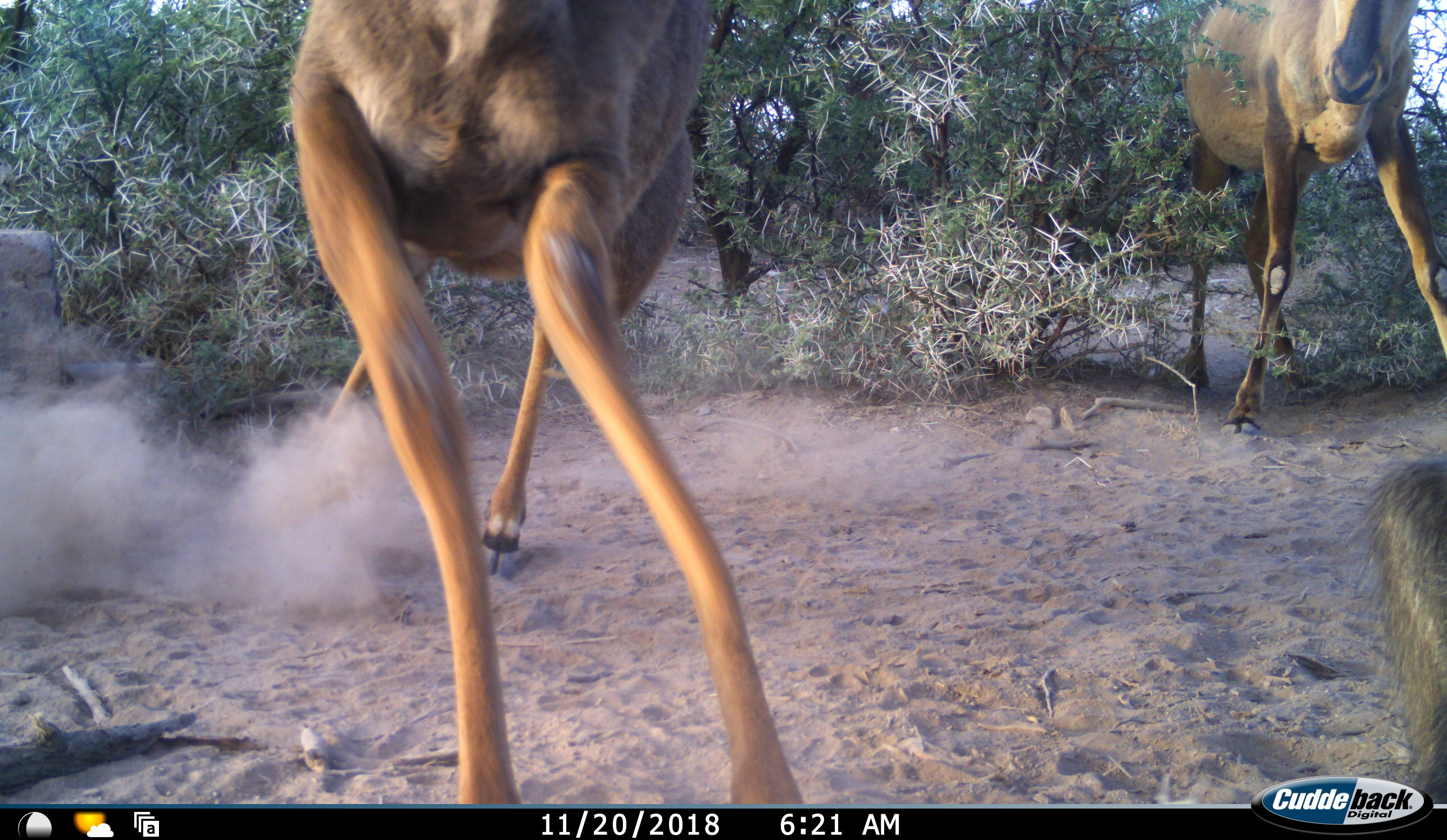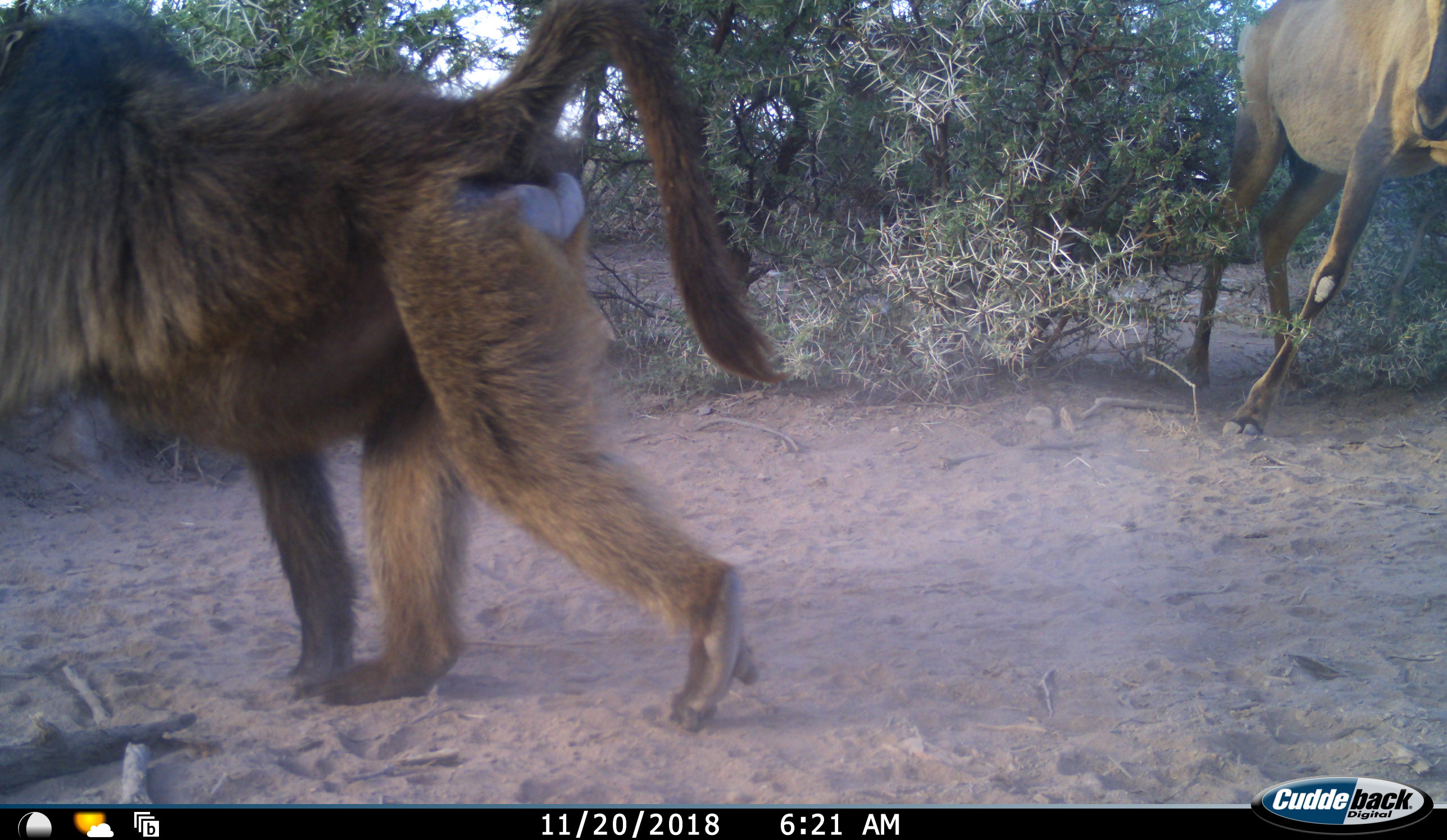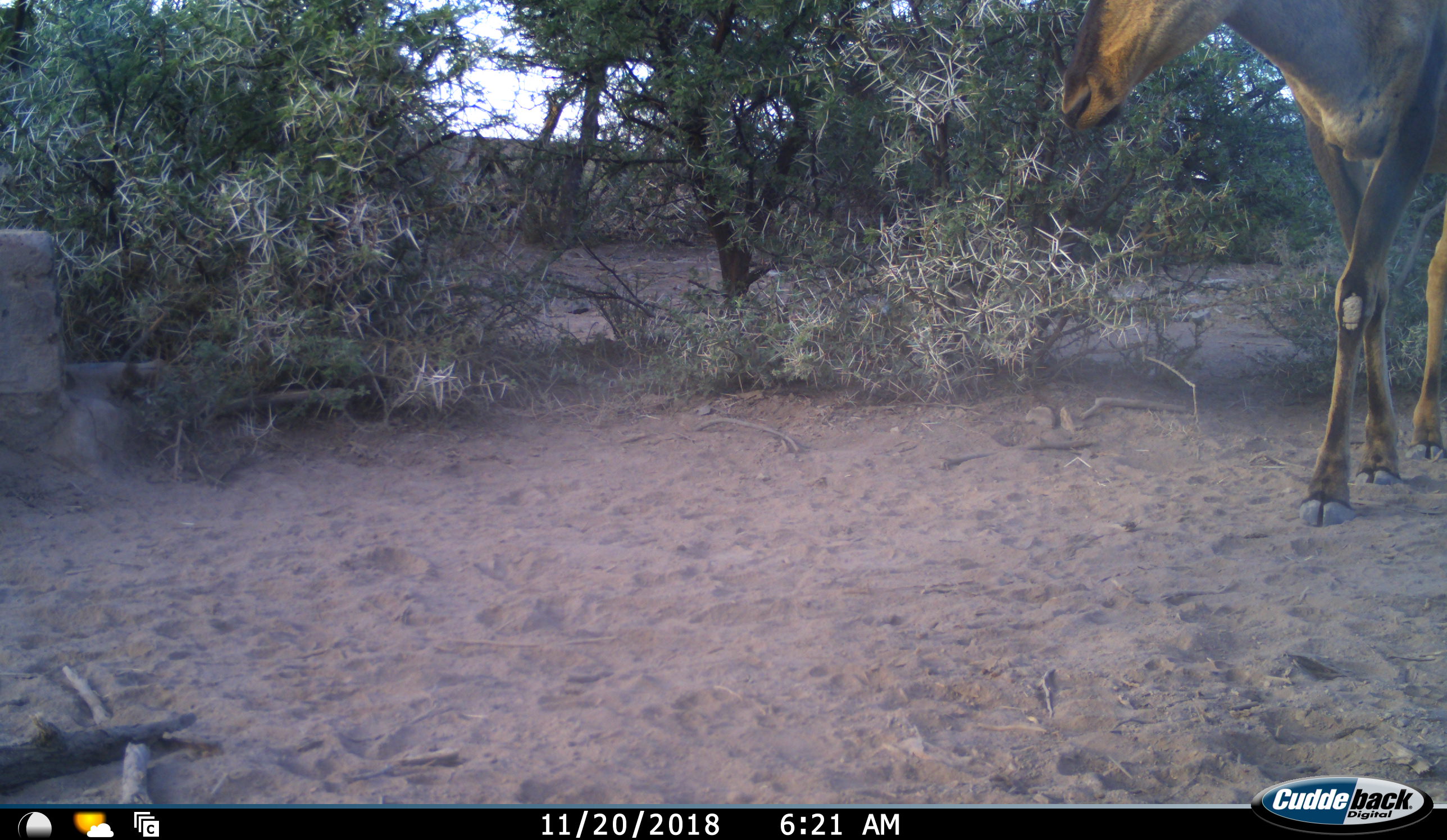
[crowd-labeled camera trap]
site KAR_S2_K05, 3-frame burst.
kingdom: Animalia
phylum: Chordata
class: Mammalia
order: Primates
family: Cercopithecidae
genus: Papio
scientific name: Papio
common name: baboon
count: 1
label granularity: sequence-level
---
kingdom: Animalia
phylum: Chordata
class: Mammalia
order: Artiodactyla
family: Bovidae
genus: Alcelaphus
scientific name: Alcelaphus buselaphus caama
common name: red hartebeest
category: hartebeestred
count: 2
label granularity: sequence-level